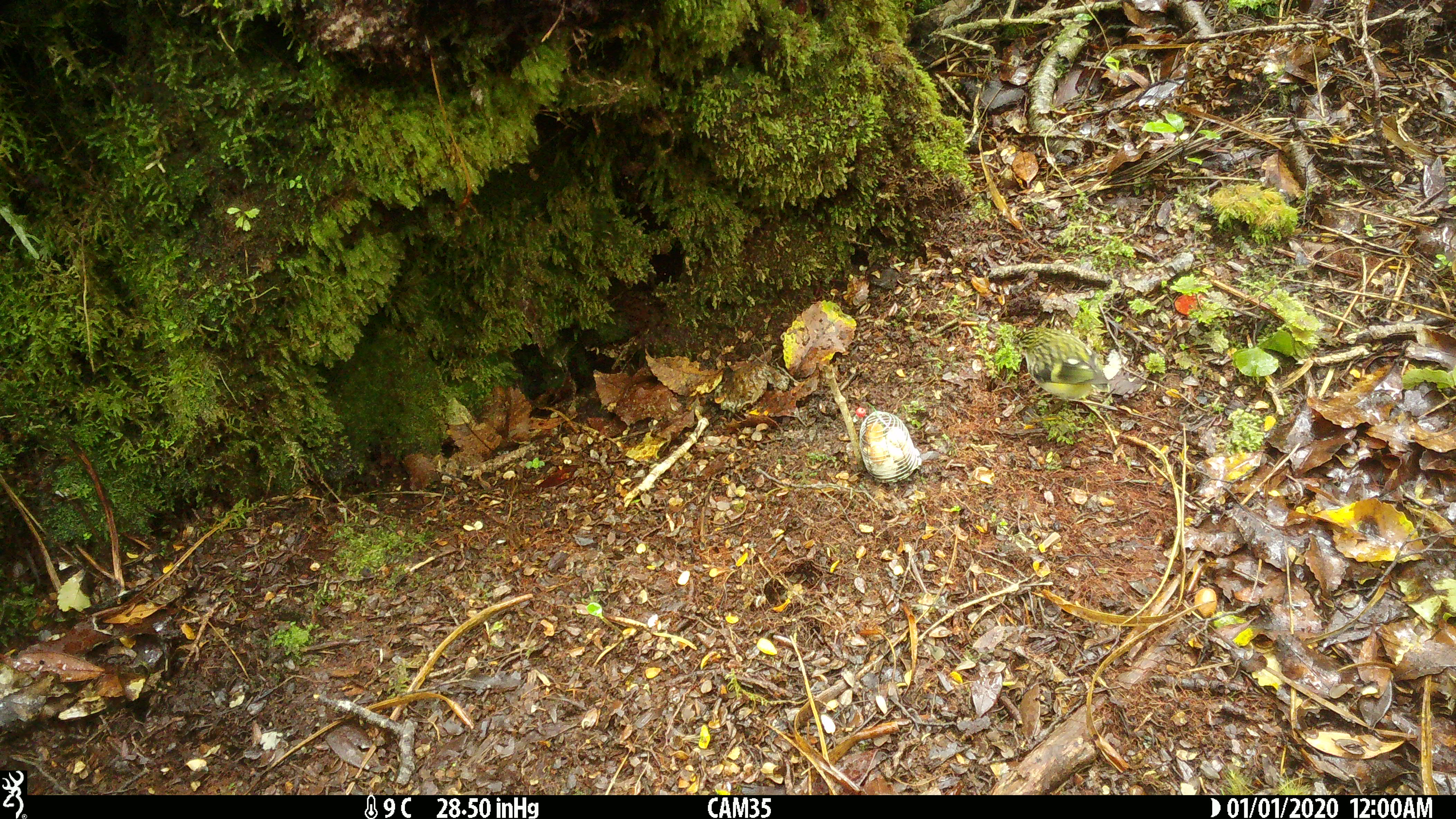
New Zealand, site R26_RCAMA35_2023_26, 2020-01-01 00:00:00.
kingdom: Animalia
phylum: Chordata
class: Aves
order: Passeriformes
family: Acanthisittidae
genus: Acanthisitta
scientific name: Acanthisitta chloris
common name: rifleman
Rifleman (Acanthisitta chloris).